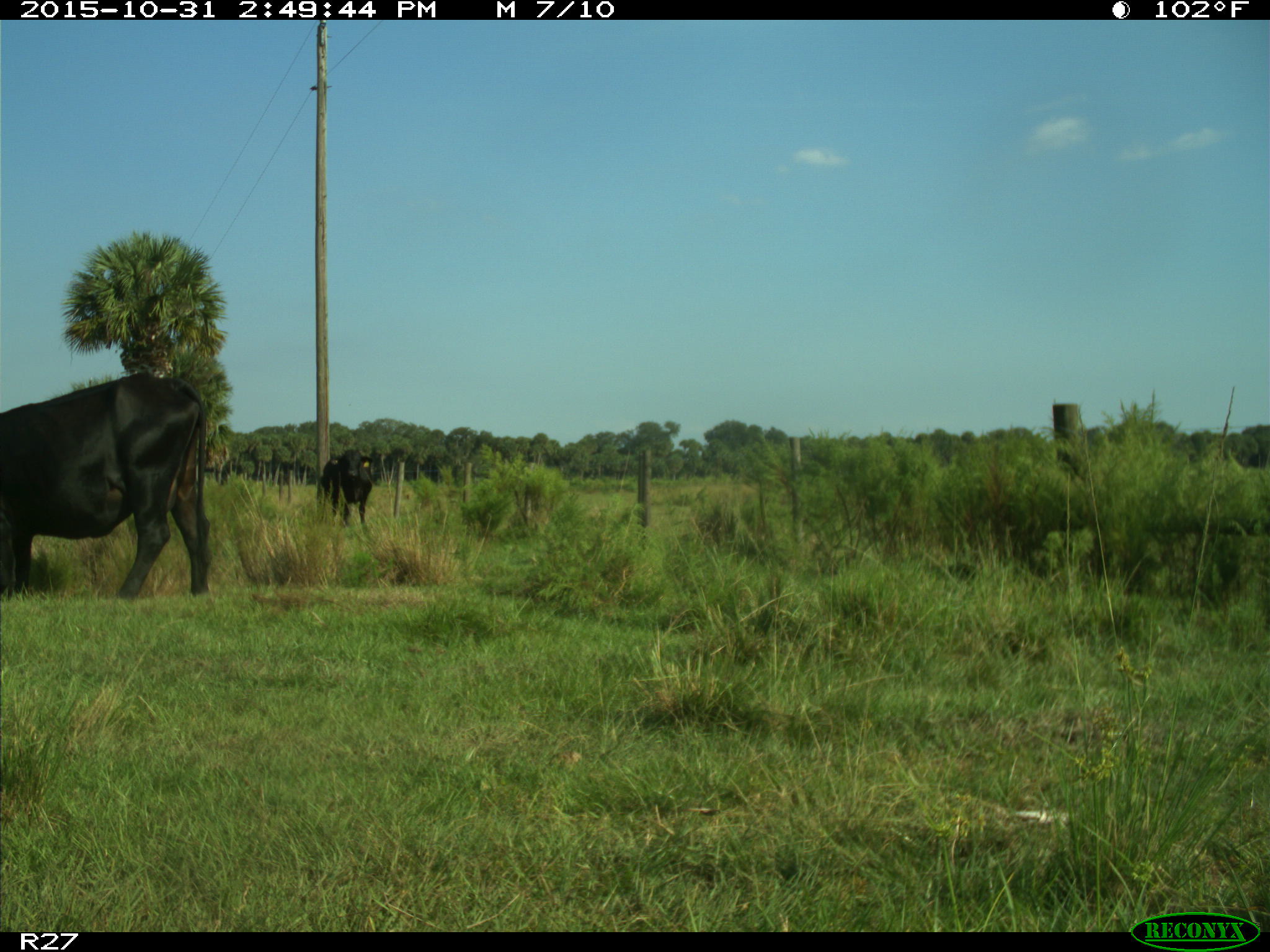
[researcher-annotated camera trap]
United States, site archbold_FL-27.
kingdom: Animalia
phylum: Chordata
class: Mammalia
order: Artiodactyla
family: Bovidae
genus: Bos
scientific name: Bos taurus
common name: domestic cow